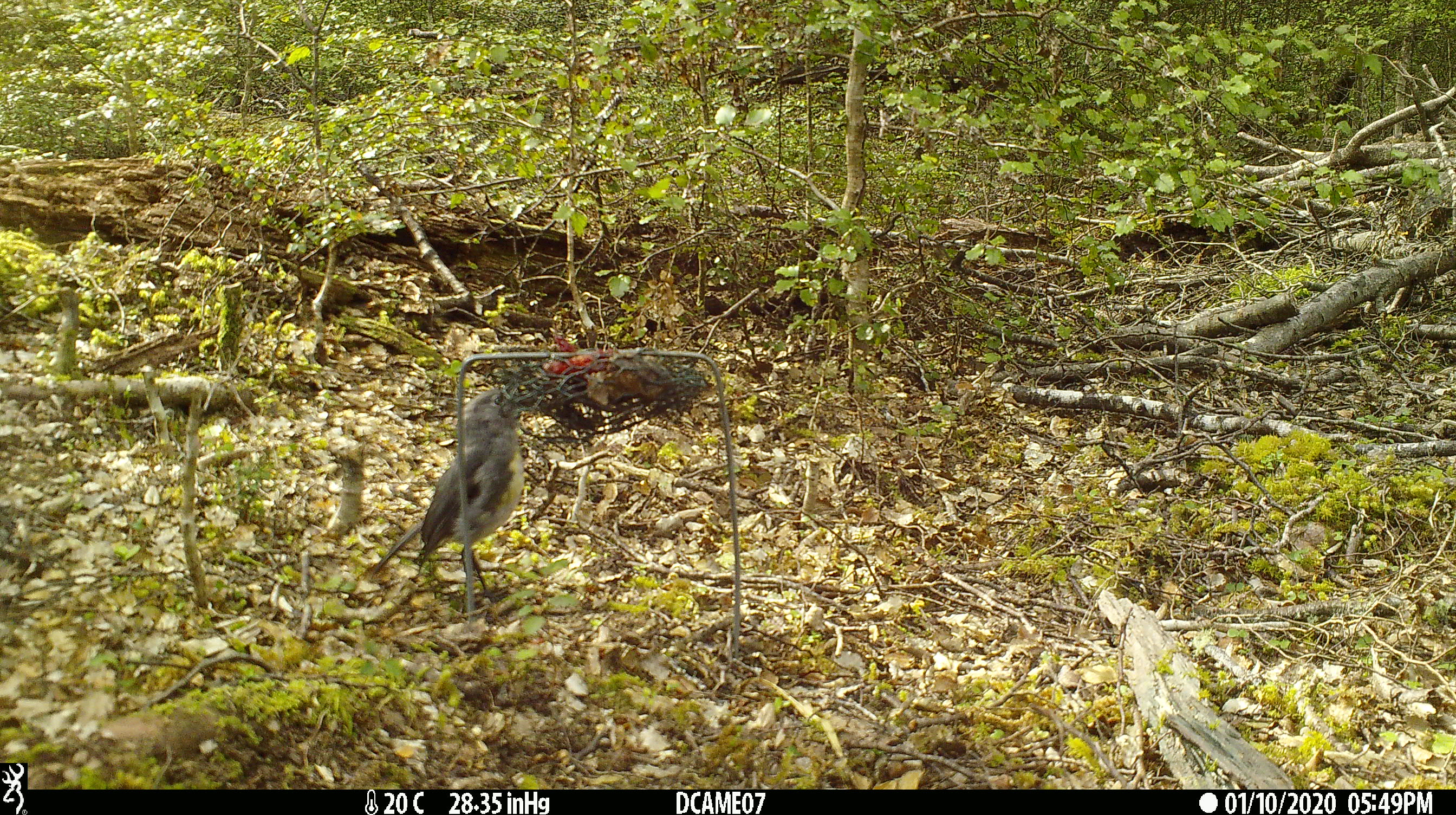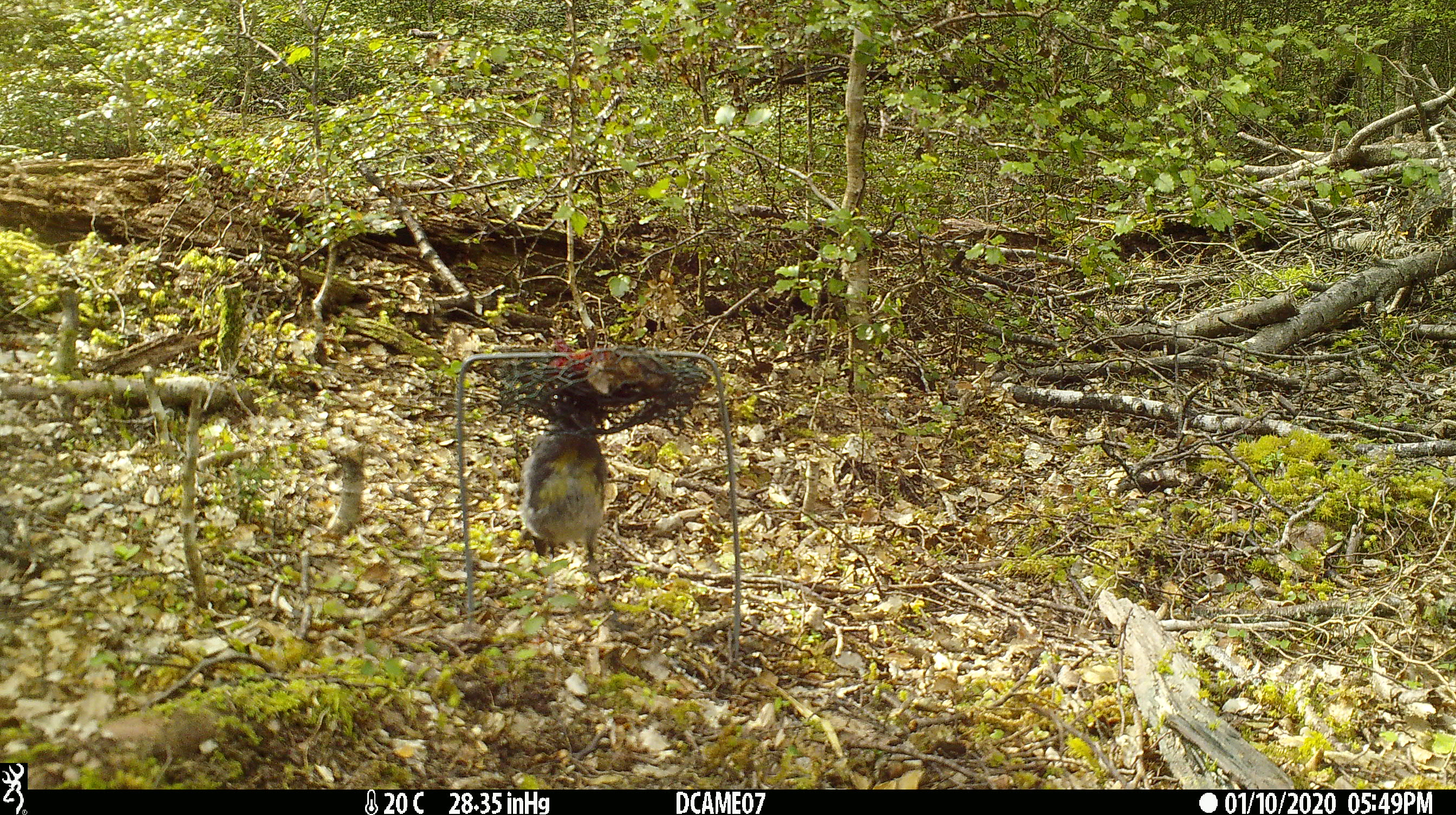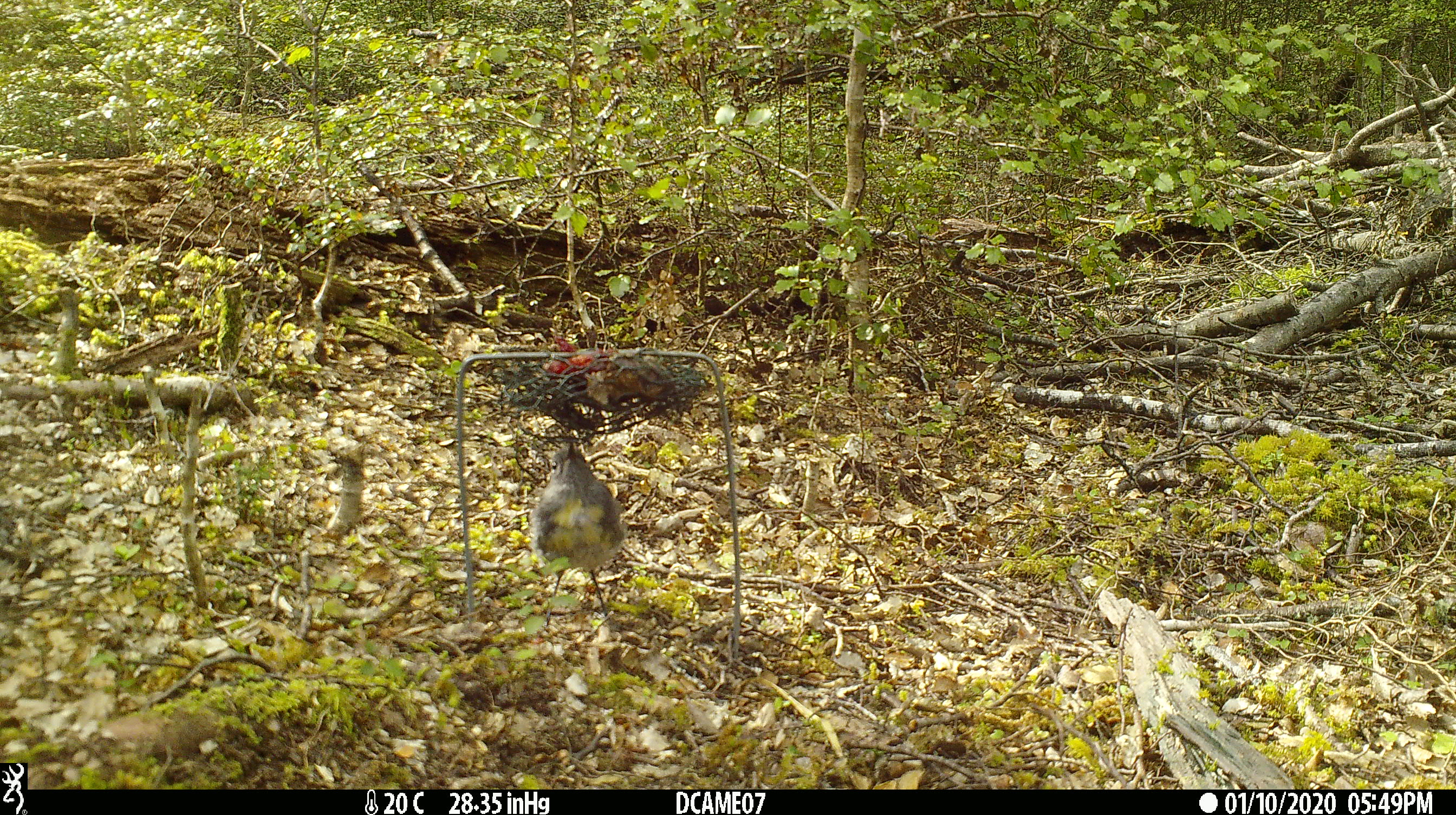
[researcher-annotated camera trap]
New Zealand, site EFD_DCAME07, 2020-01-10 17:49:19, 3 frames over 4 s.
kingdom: Animalia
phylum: Chordata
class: Aves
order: Passeriformes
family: Petroicidae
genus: Petroica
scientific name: Petroica australis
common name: new zealand robin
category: robin